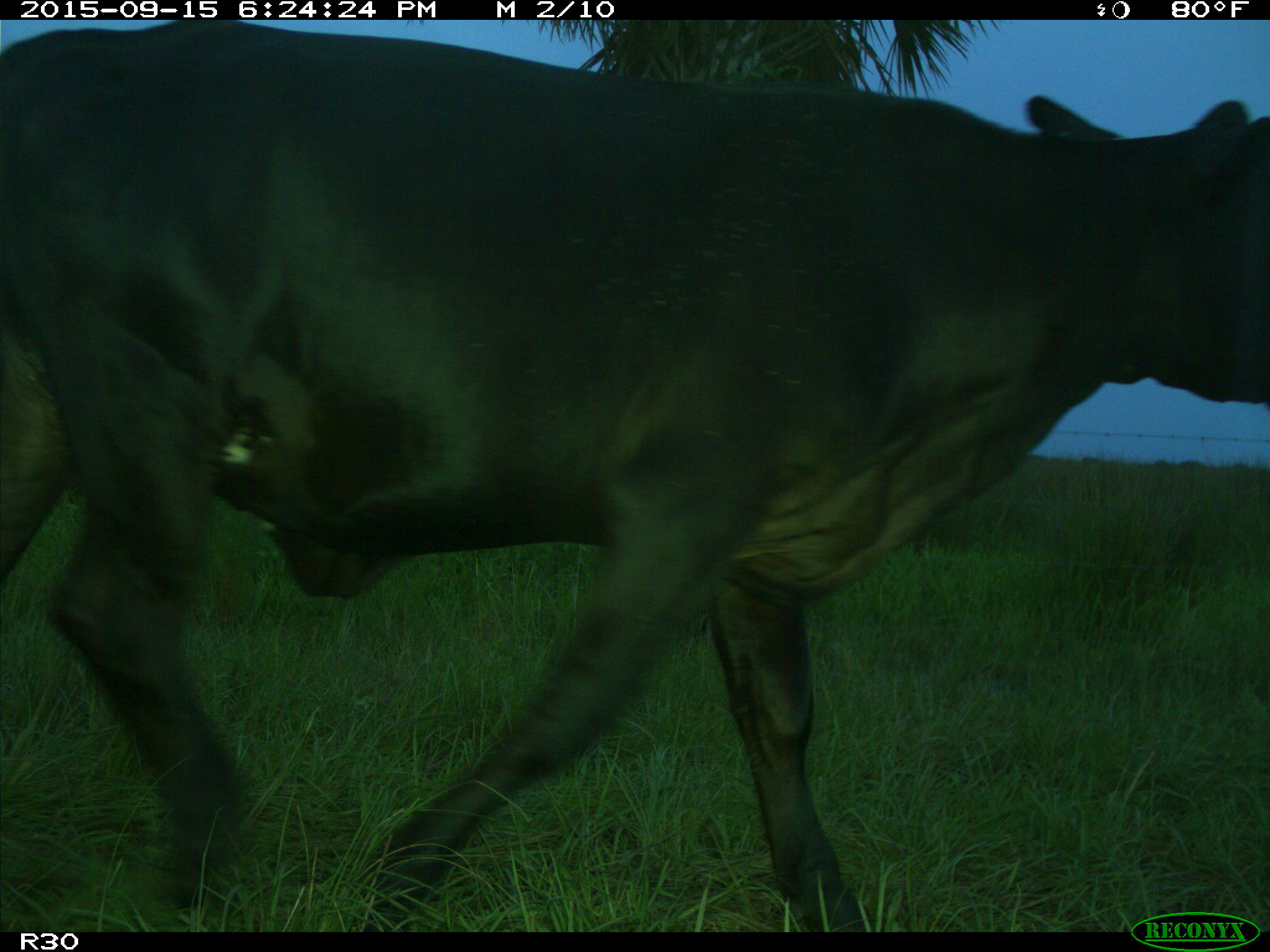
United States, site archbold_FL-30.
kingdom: Animalia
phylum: Chordata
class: Mammalia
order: Artiodactyla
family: Bovidae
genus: Bos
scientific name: Bos taurus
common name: domestic cow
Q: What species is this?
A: Bos taurus (domestic cow).